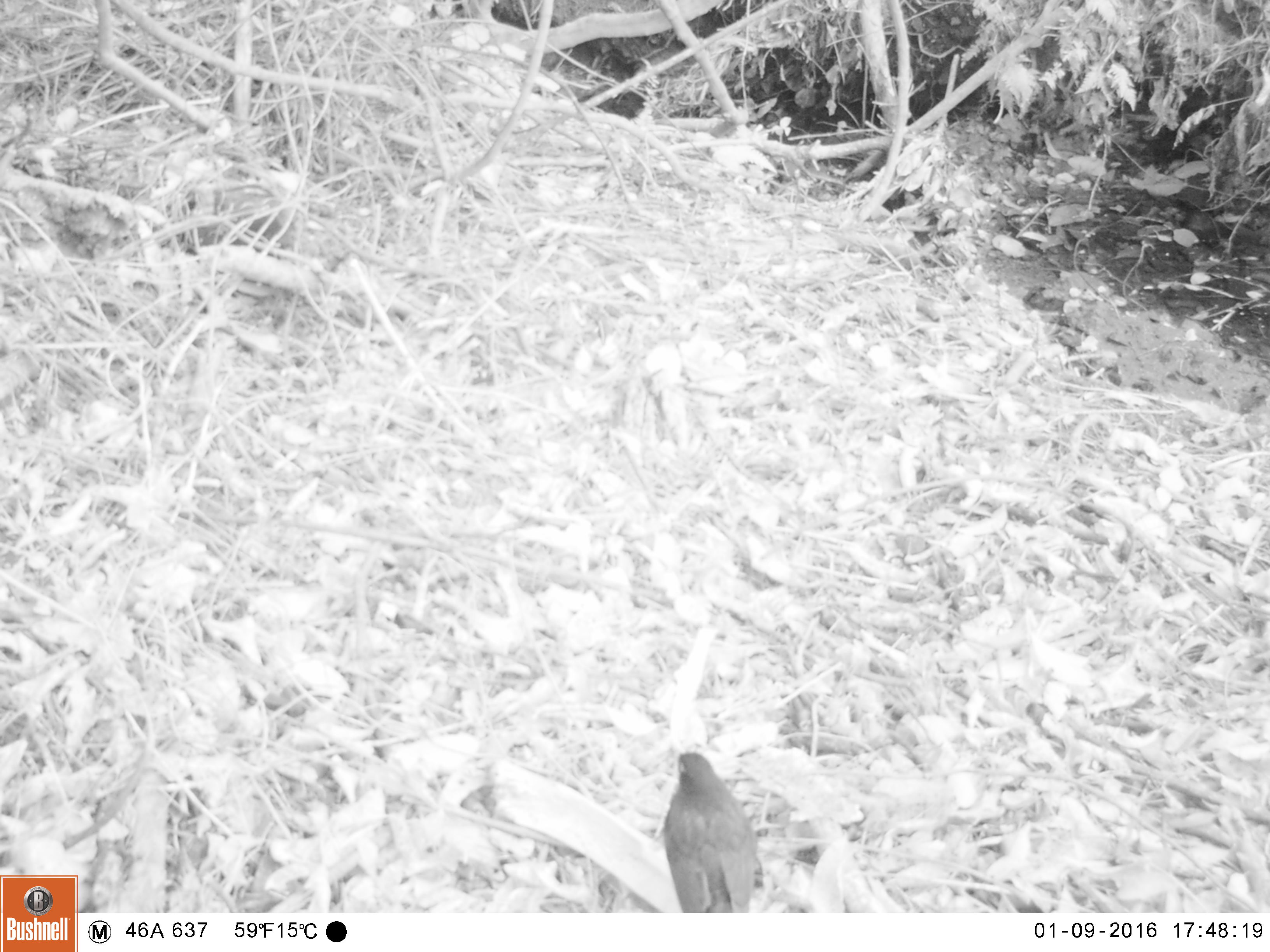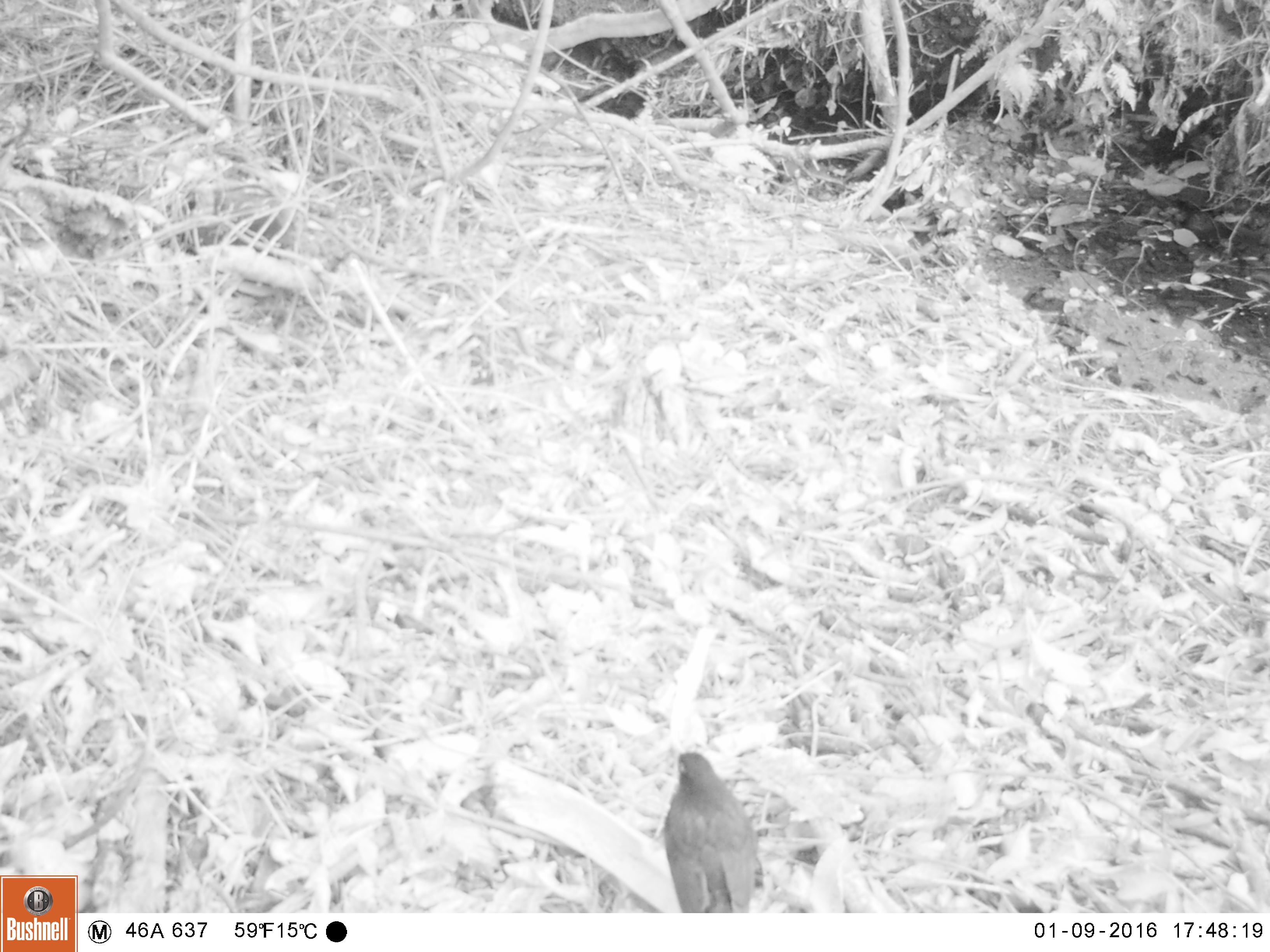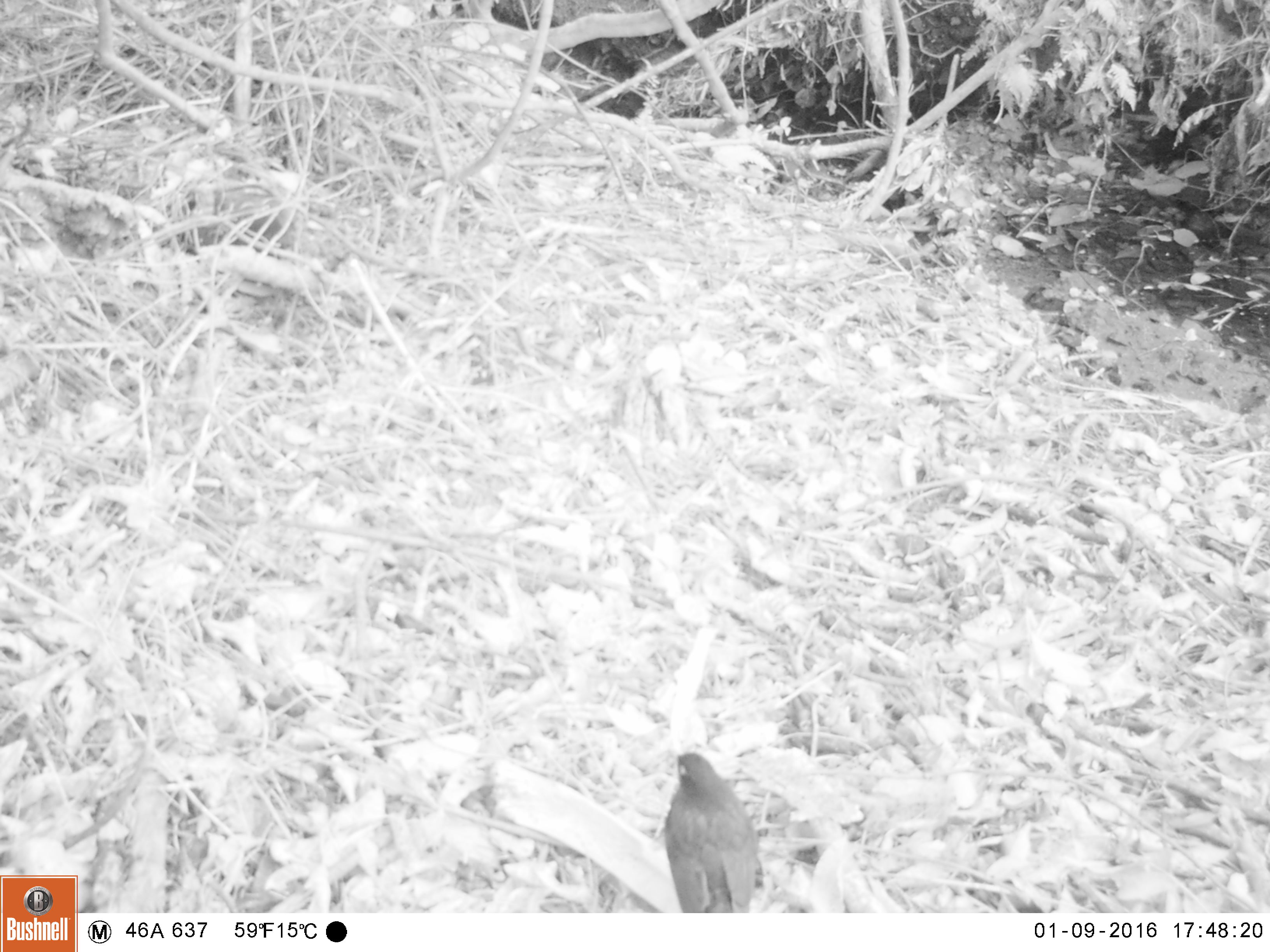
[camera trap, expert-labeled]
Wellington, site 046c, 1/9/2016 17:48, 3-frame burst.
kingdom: Animalia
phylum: Chordata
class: Aves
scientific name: Aves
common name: bird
Bird (Aves).